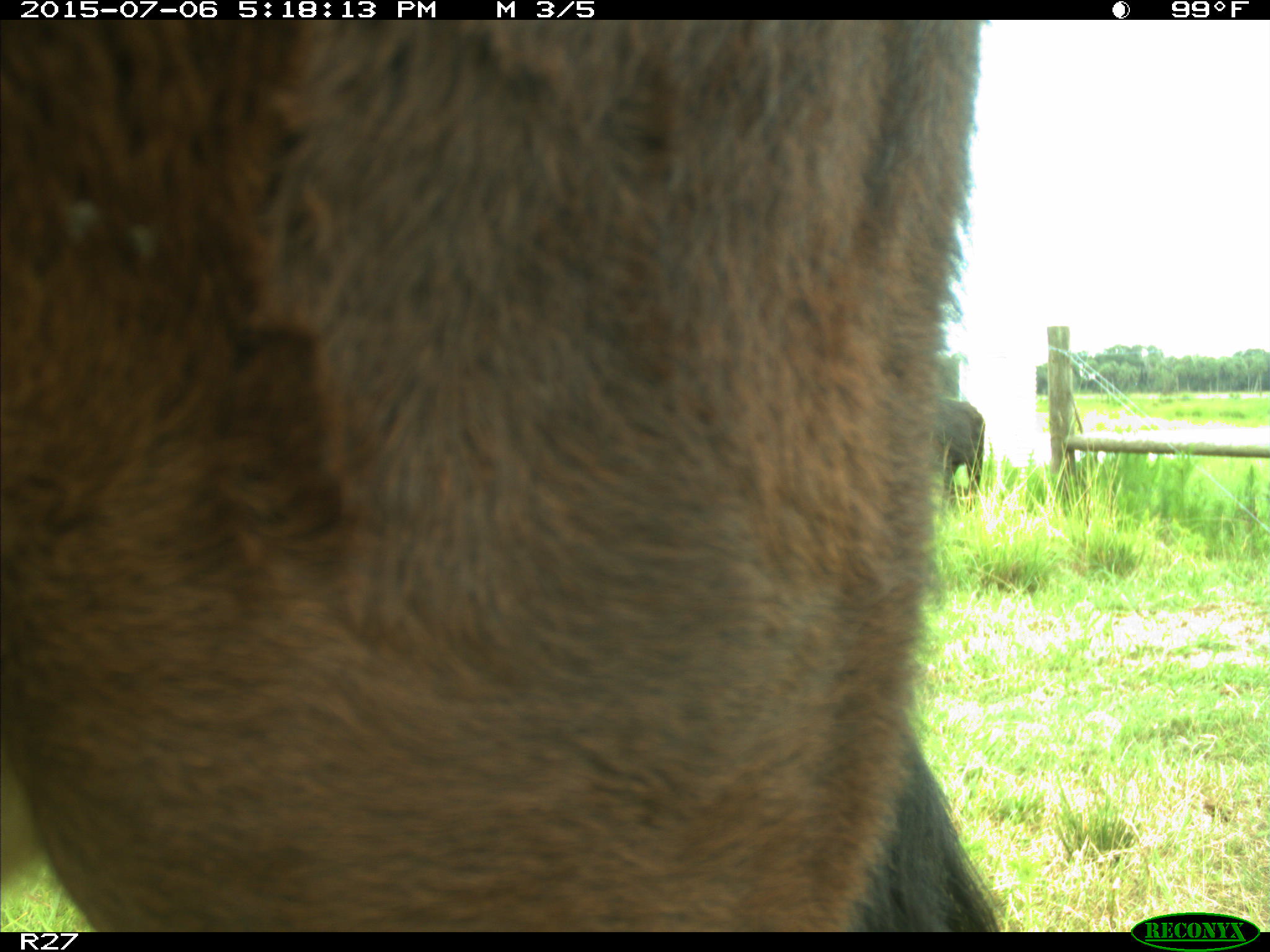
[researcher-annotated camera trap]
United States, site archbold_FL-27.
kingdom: Animalia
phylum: Chordata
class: Mammalia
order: Artiodactyla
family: Bovidae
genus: Bos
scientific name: Bos taurus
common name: domestic cow